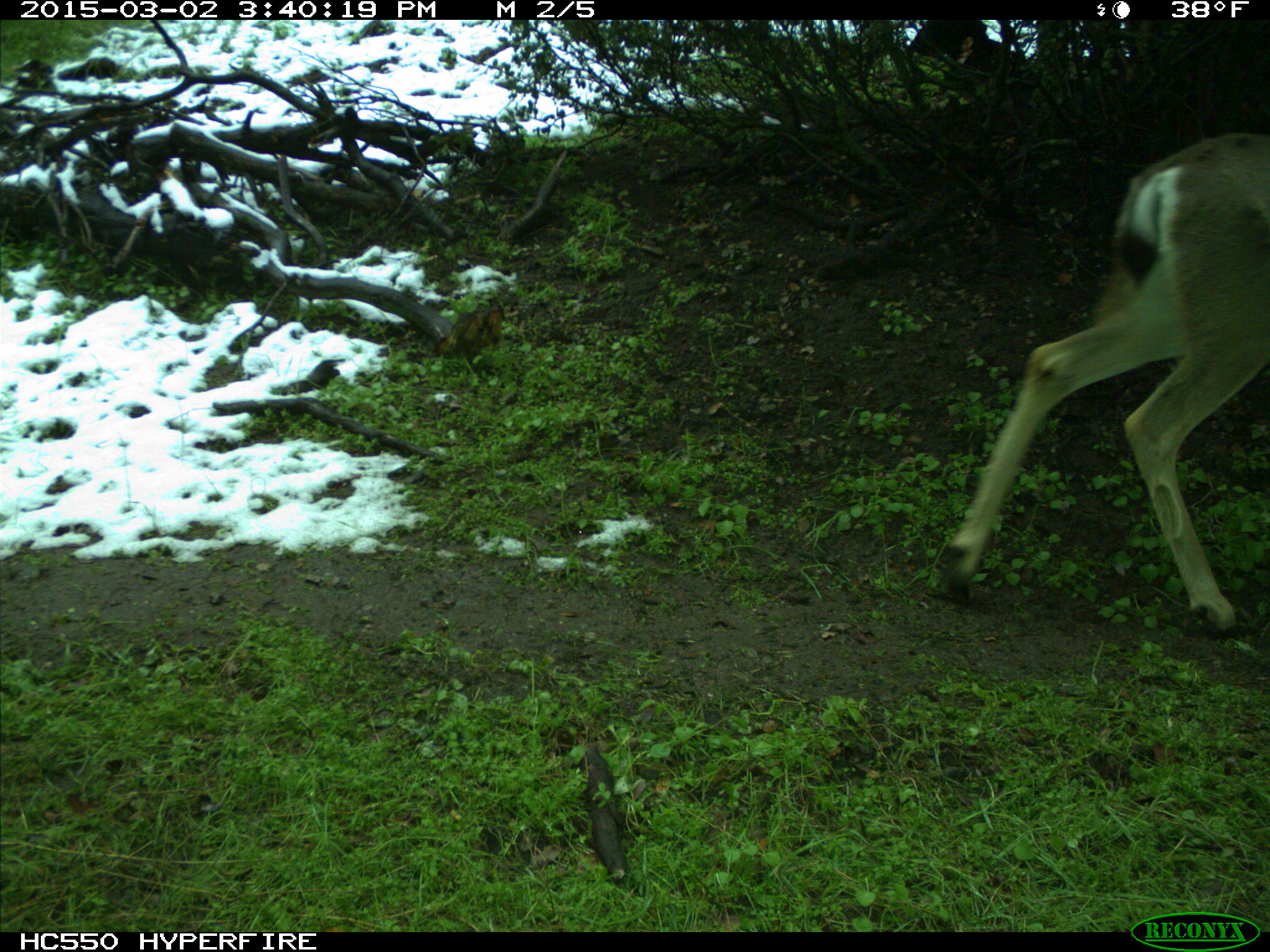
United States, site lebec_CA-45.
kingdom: Animalia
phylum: Chordata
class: Mammalia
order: Artiodactyla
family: Cervidae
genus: Odocoileus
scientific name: Odocoileus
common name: deer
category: unidentified deer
Unidentified deer (deer) (Odocoileus).